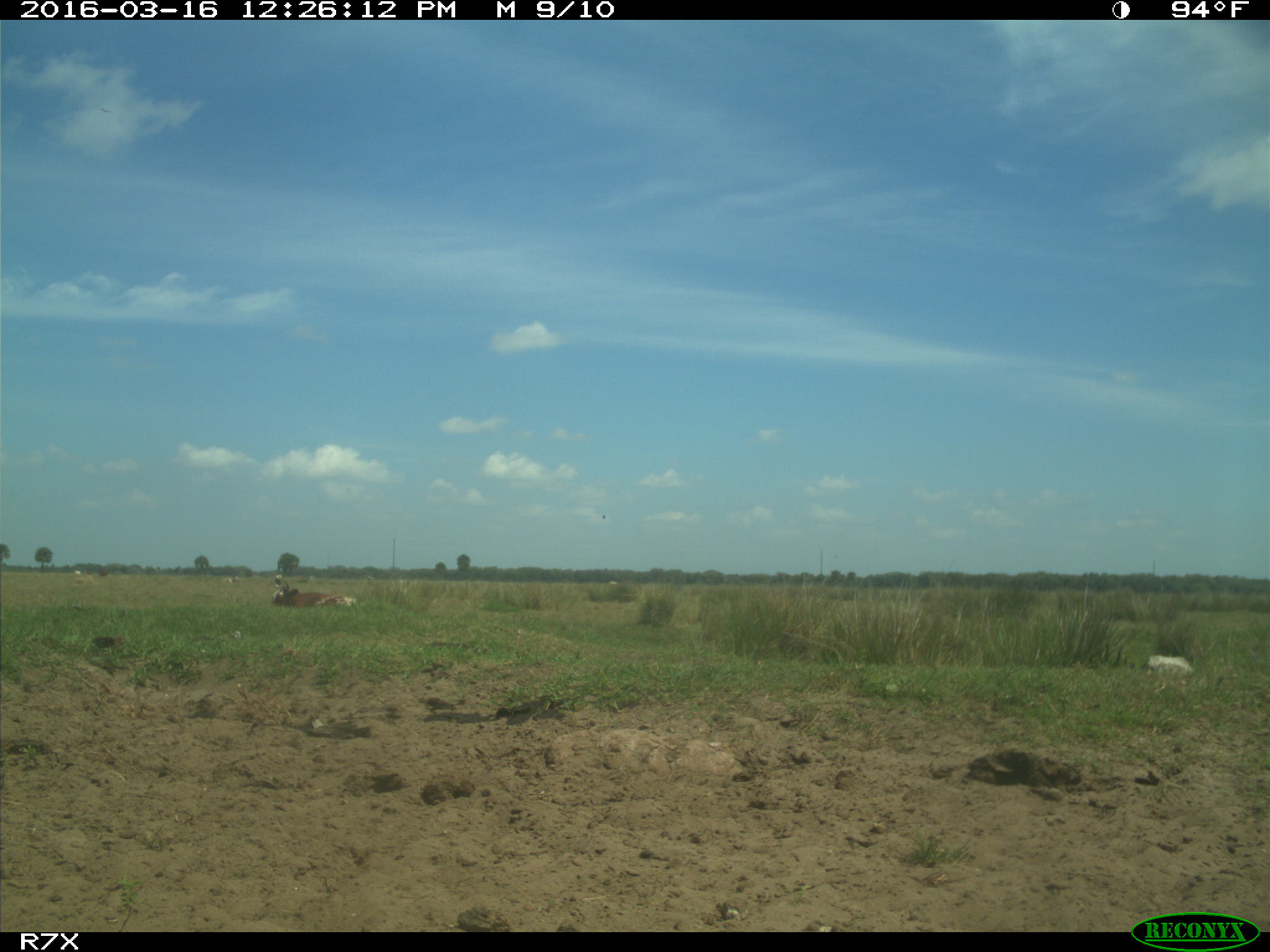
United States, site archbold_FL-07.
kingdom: Animalia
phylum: Chordata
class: Mammalia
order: Artiodactyla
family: Bovidae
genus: Bos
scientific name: Bos taurus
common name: domestic cow